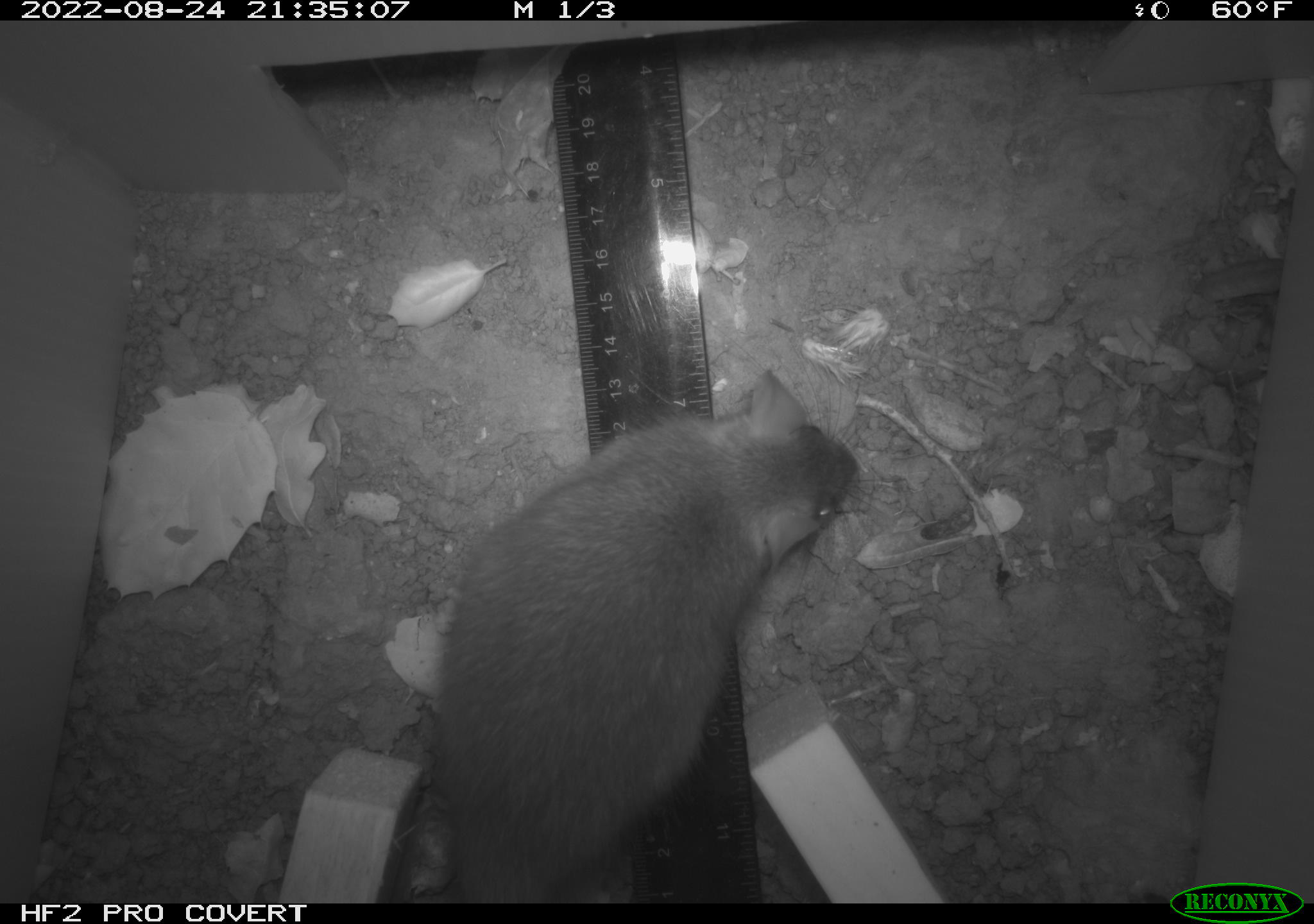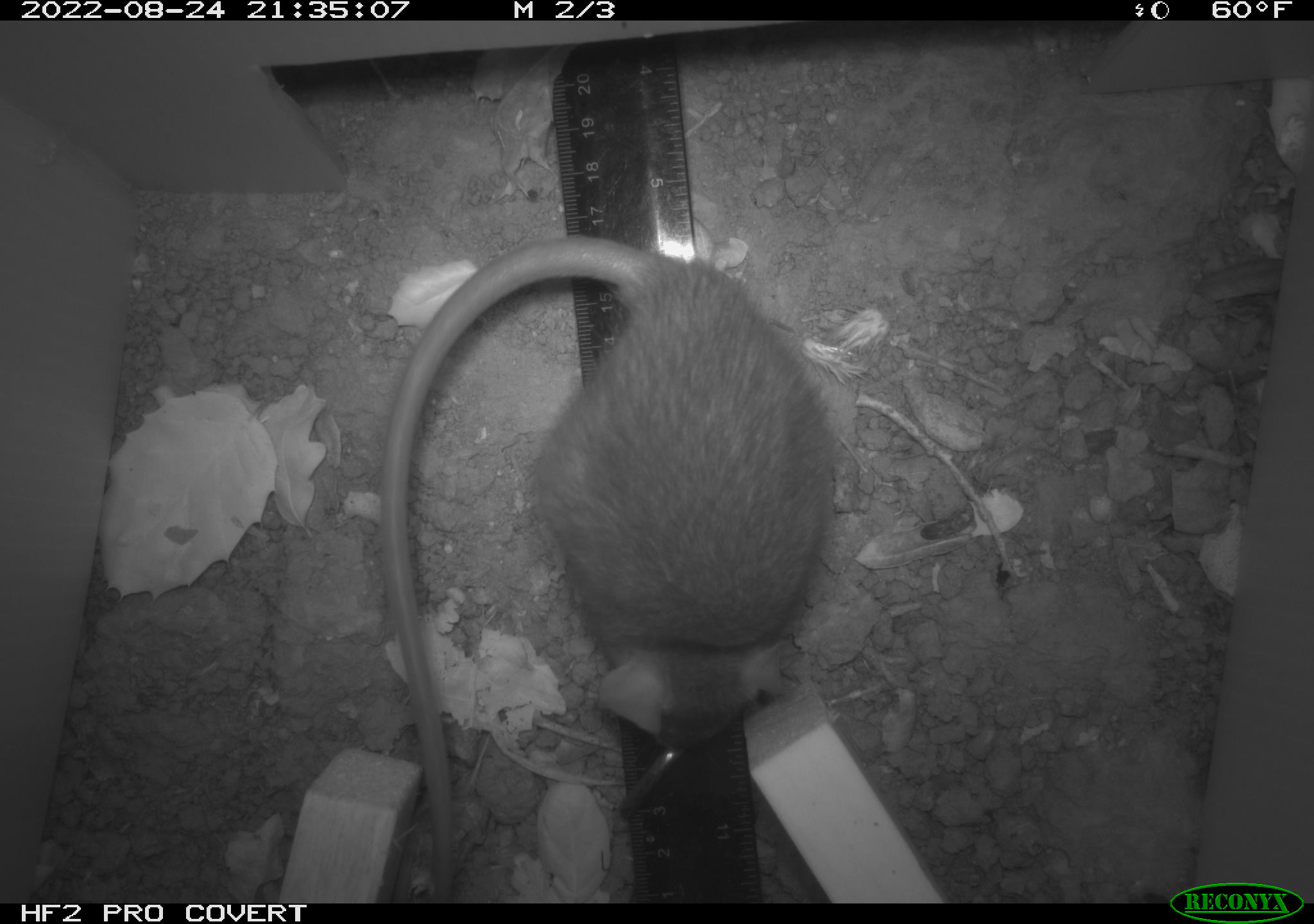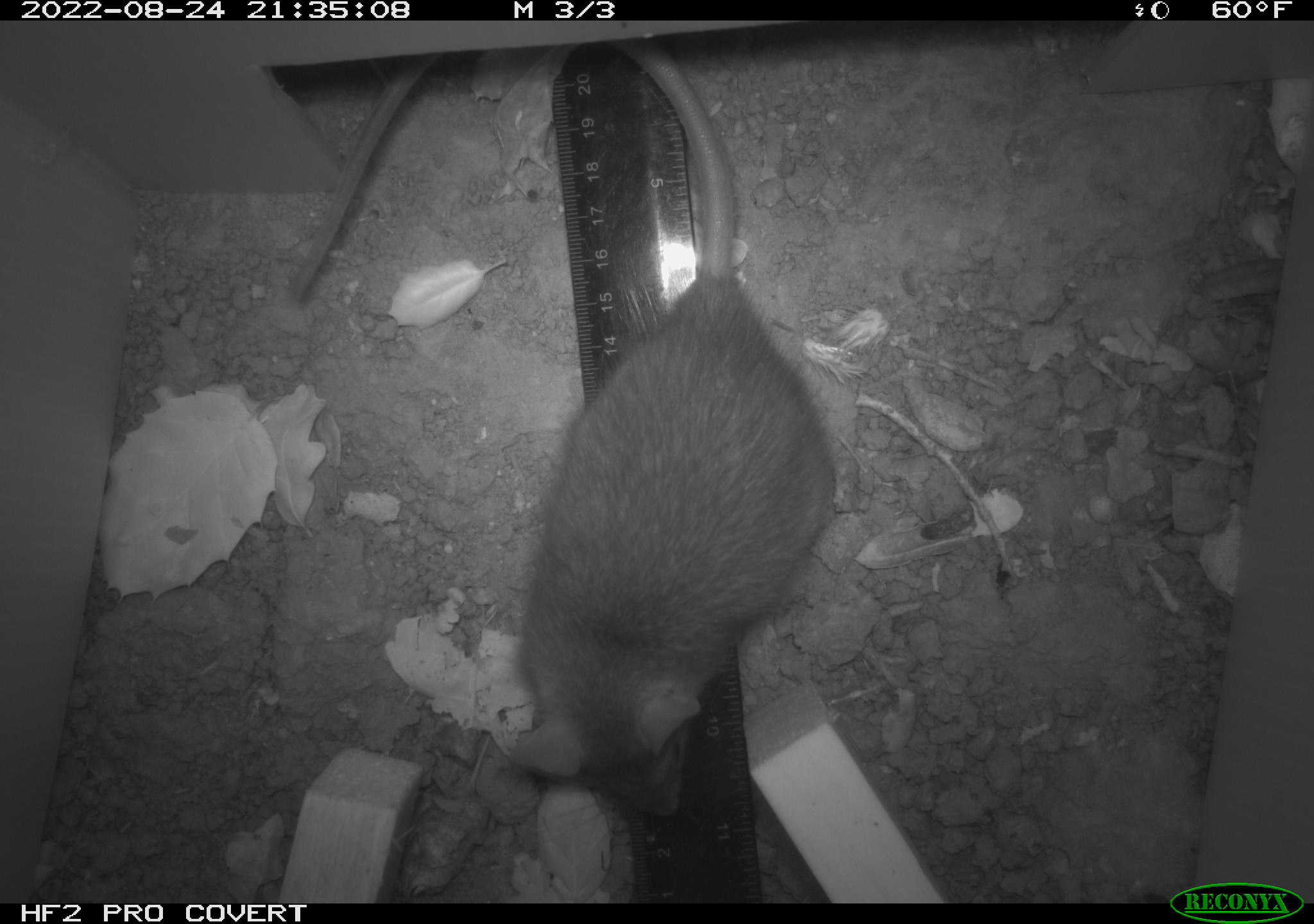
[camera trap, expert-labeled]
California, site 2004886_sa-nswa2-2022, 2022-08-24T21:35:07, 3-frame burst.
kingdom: Animalia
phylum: Chordata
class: Mammalia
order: Rodentia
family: Muridae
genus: Rattus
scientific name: Rattus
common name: rat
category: rattus species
Rattus species (rat) (Rattus).